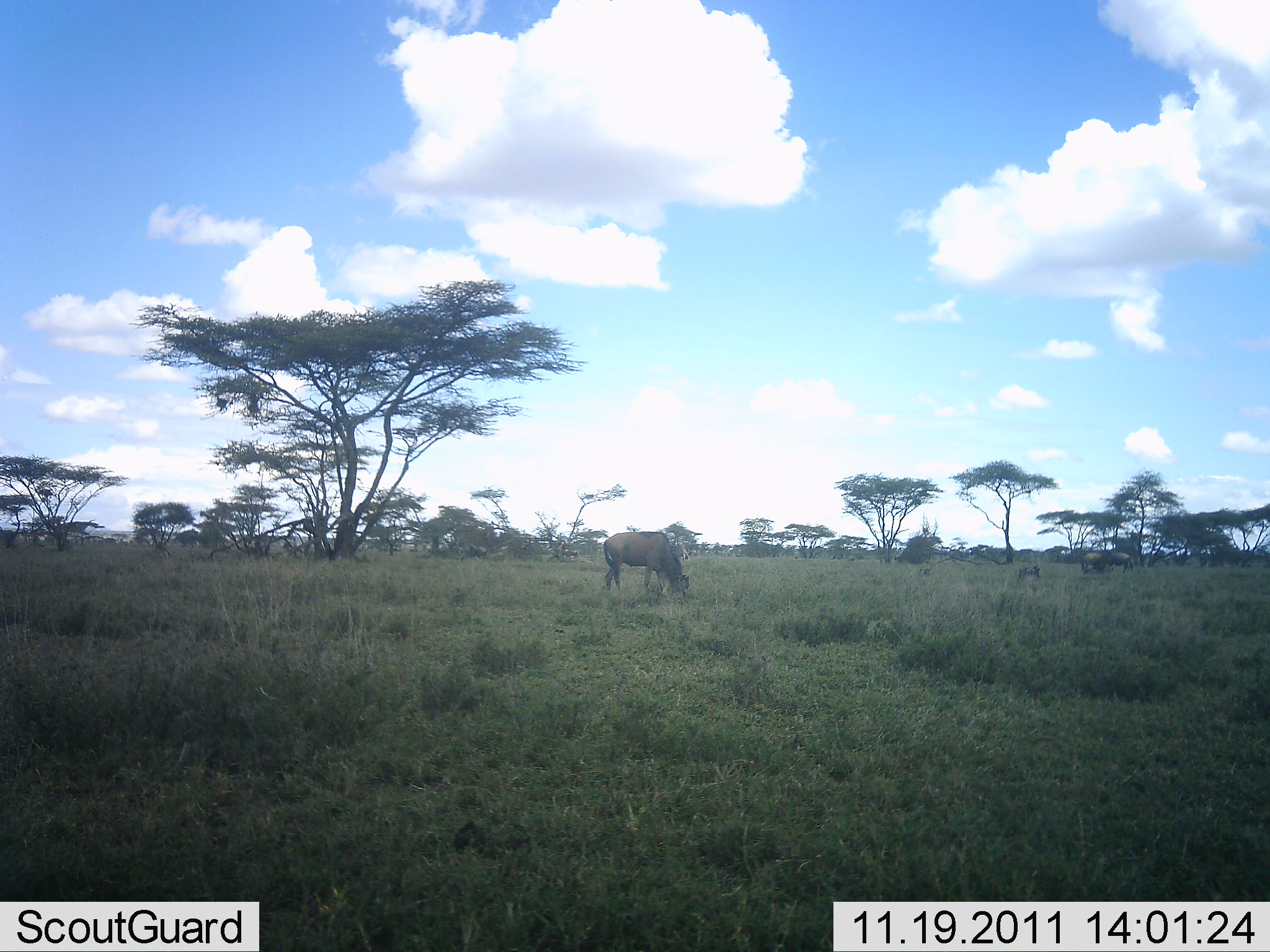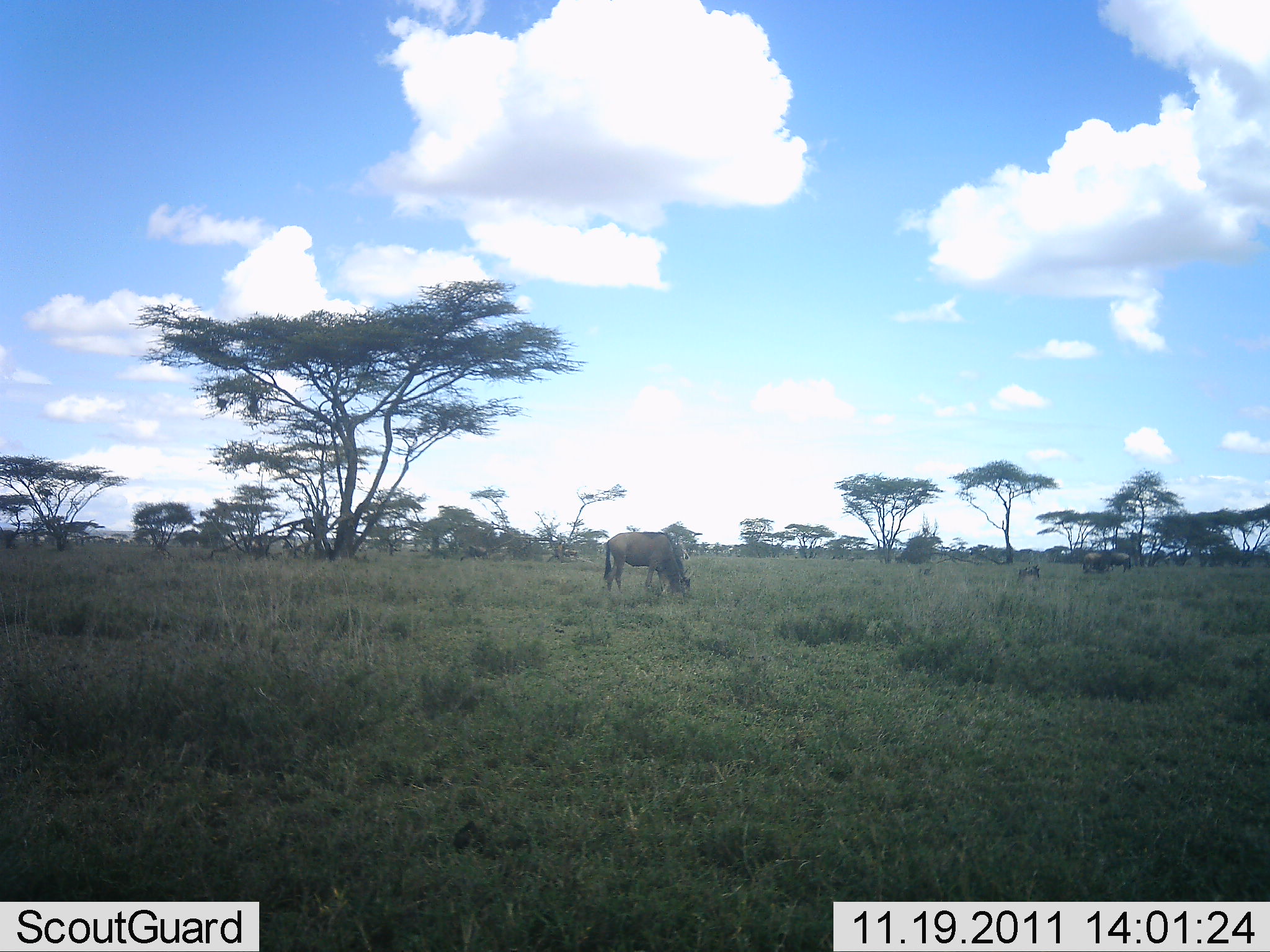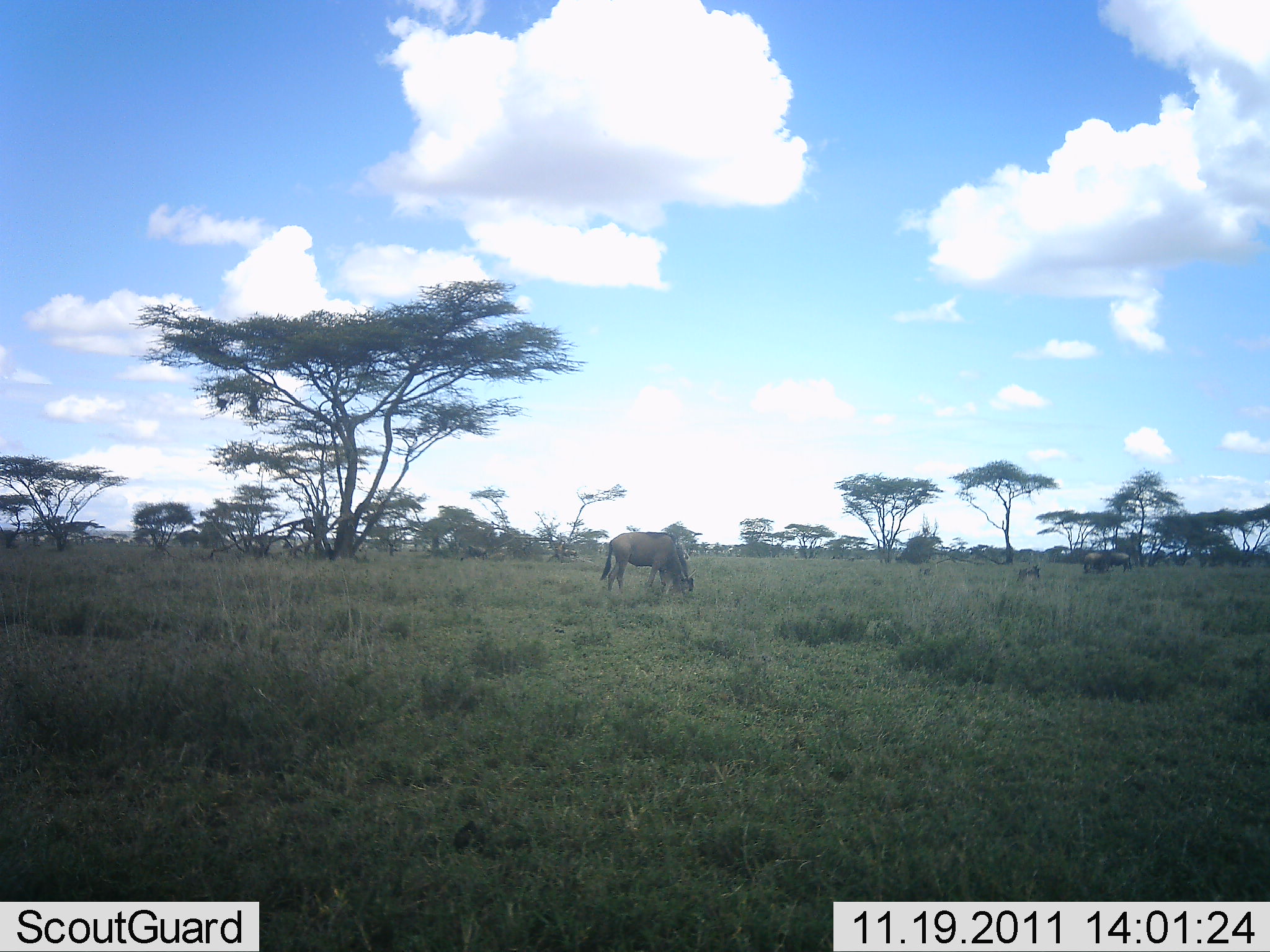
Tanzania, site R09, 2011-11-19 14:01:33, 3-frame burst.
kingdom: Animalia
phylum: Chordata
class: Mammalia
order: Artiodactyla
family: Bovidae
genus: Connochaetes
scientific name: Connochaetes taurinus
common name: blue wildebeest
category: wildebeest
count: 1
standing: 42%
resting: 0%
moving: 0%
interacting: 0%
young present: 0%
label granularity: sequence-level